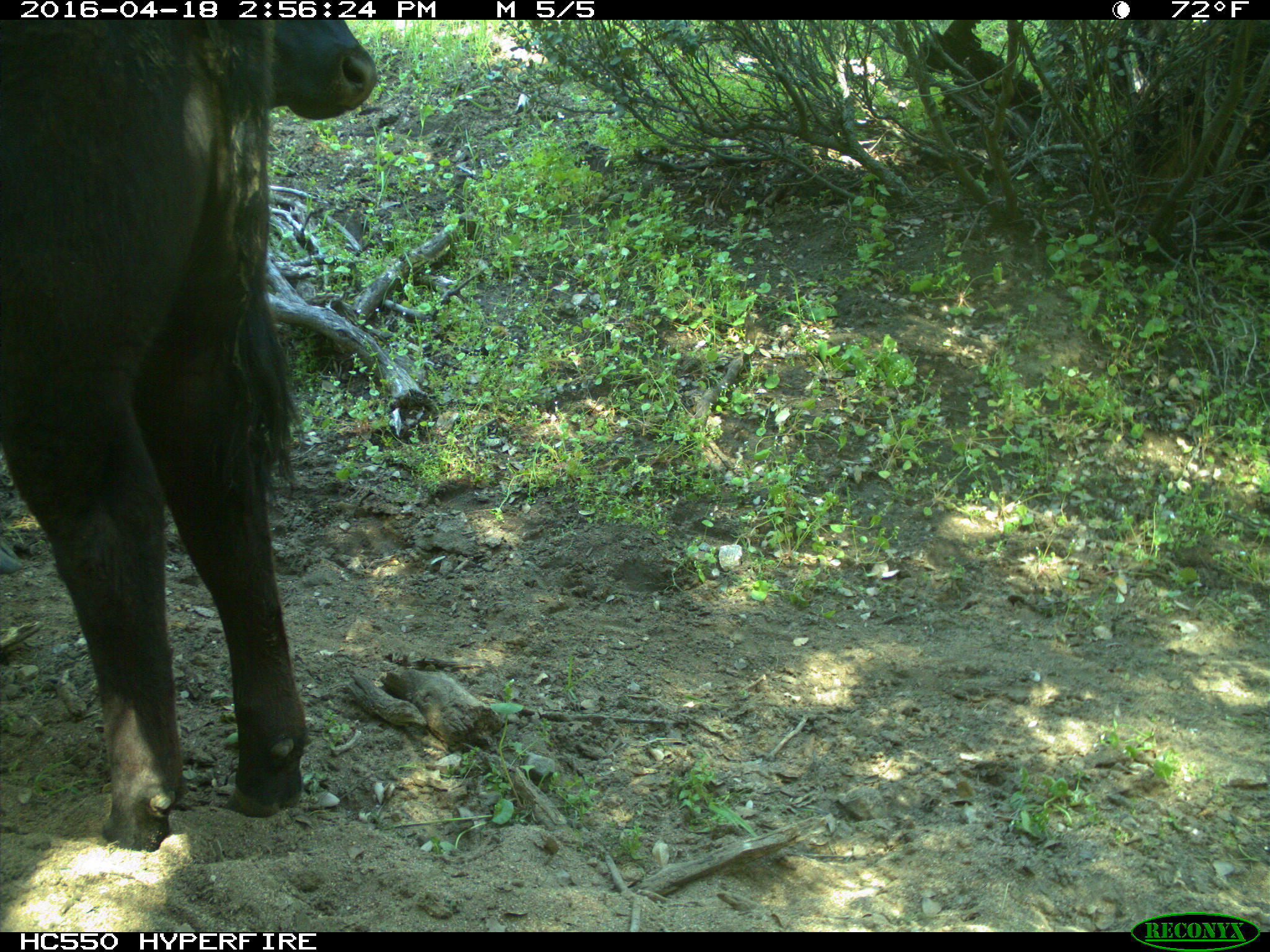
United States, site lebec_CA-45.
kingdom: Animalia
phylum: Chordata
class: Mammalia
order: Artiodactyla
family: Bovidae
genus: Bos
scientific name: Bos taurus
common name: domestic cow